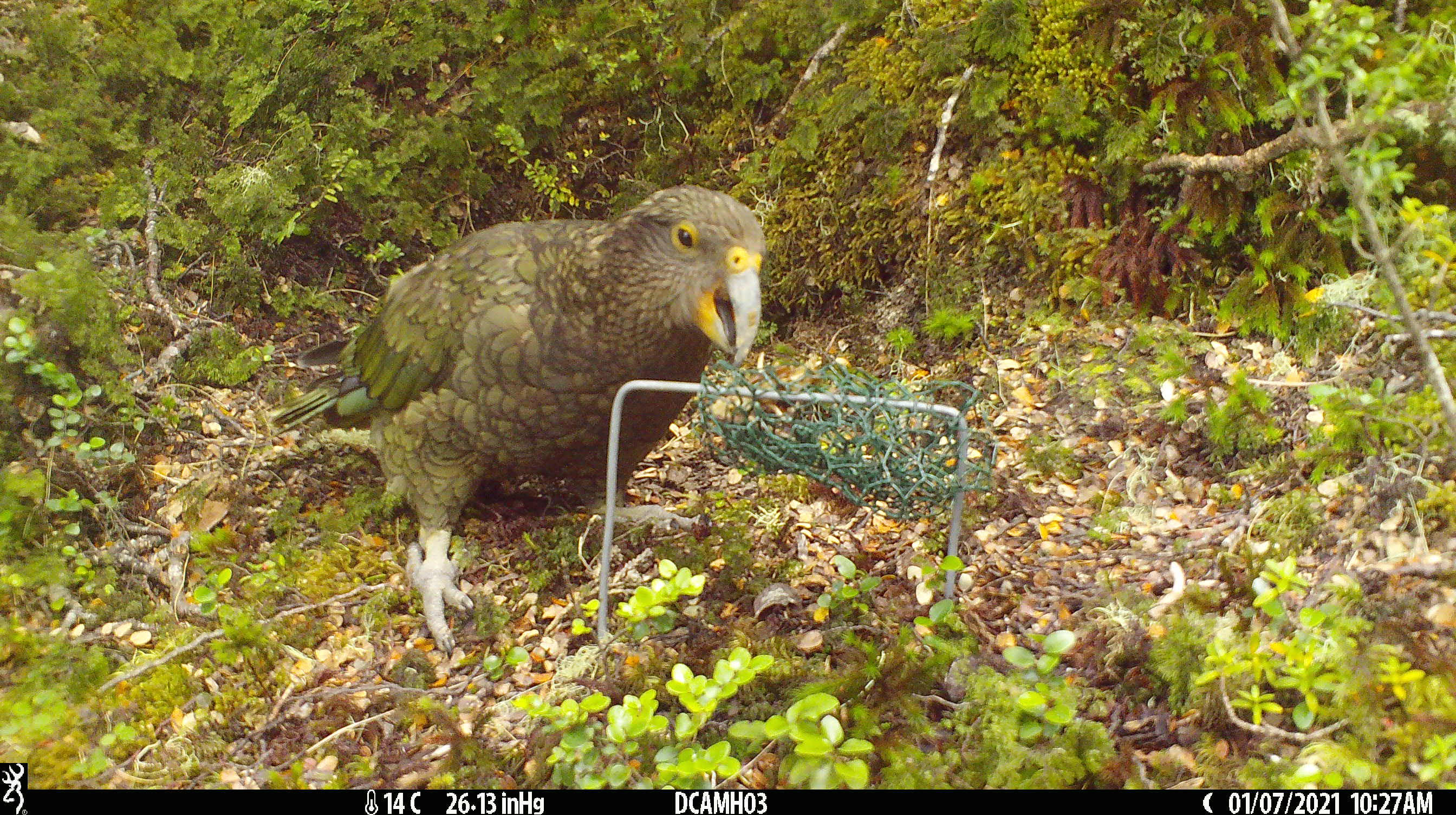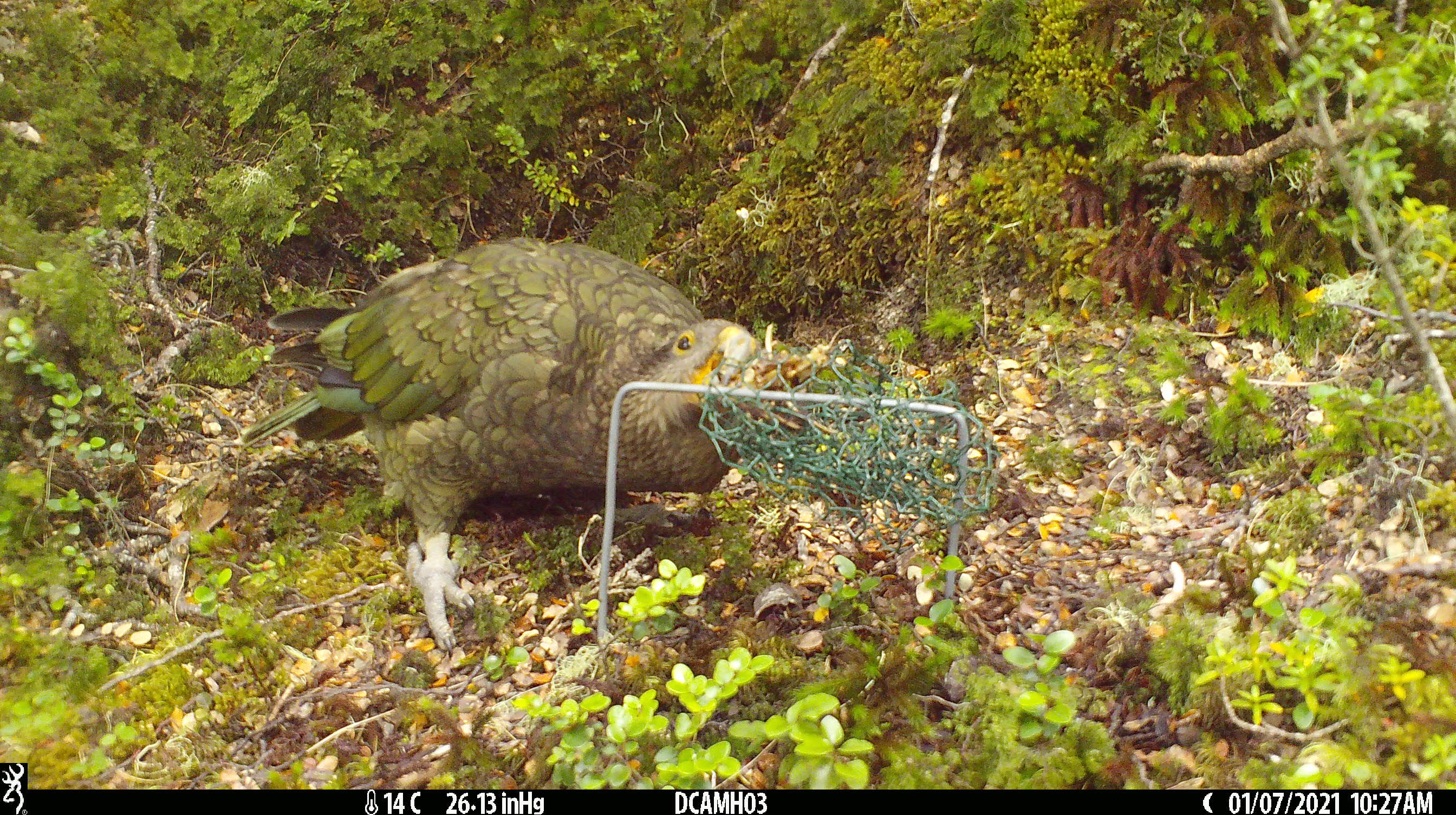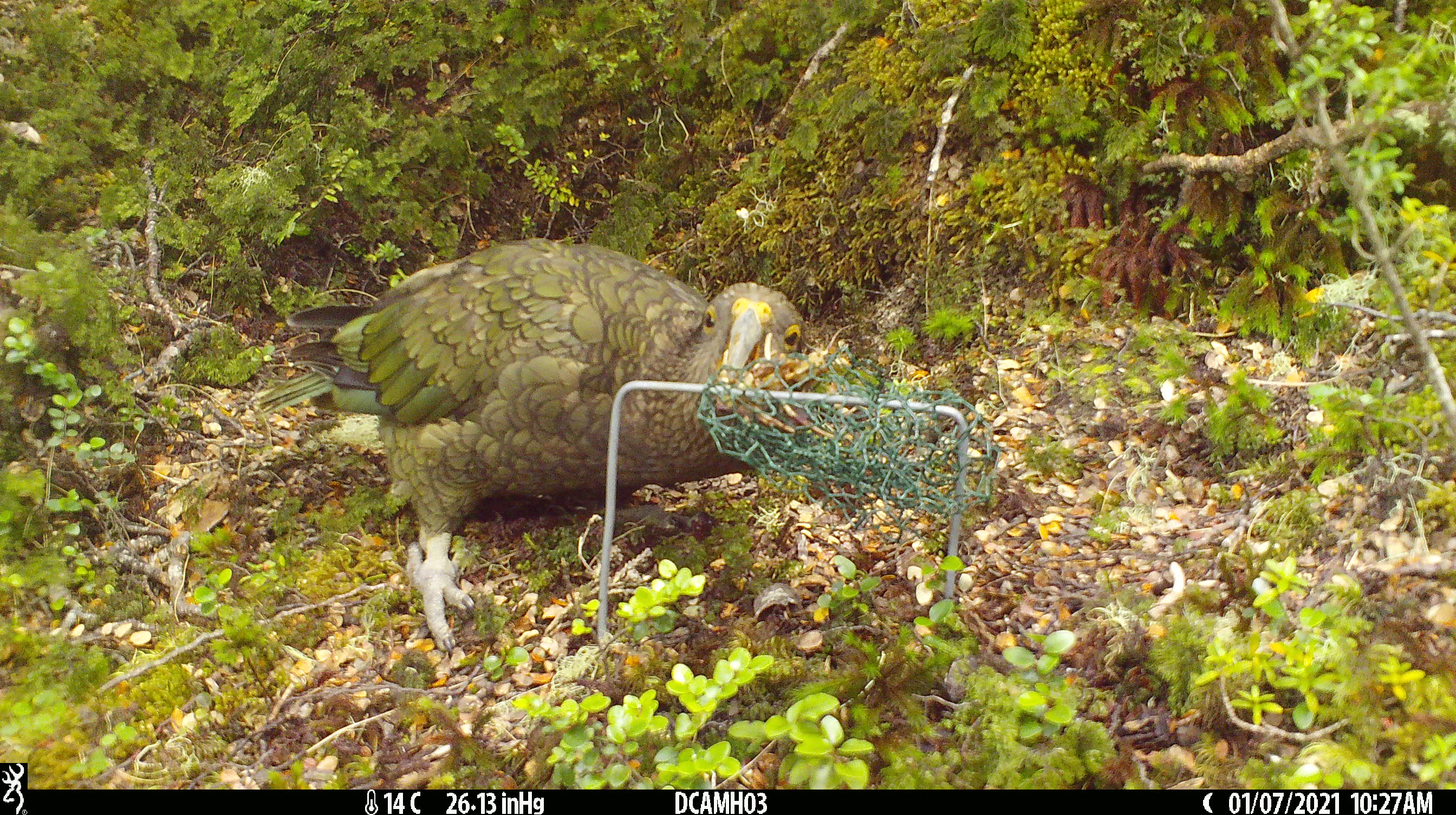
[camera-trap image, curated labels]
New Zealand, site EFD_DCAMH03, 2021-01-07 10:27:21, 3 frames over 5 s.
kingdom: Animalia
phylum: Chordata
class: Aves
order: Psittaciformes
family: Strigopidae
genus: Nestor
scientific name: Nestor notabilis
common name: kea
Kea (Nestor notabilis).